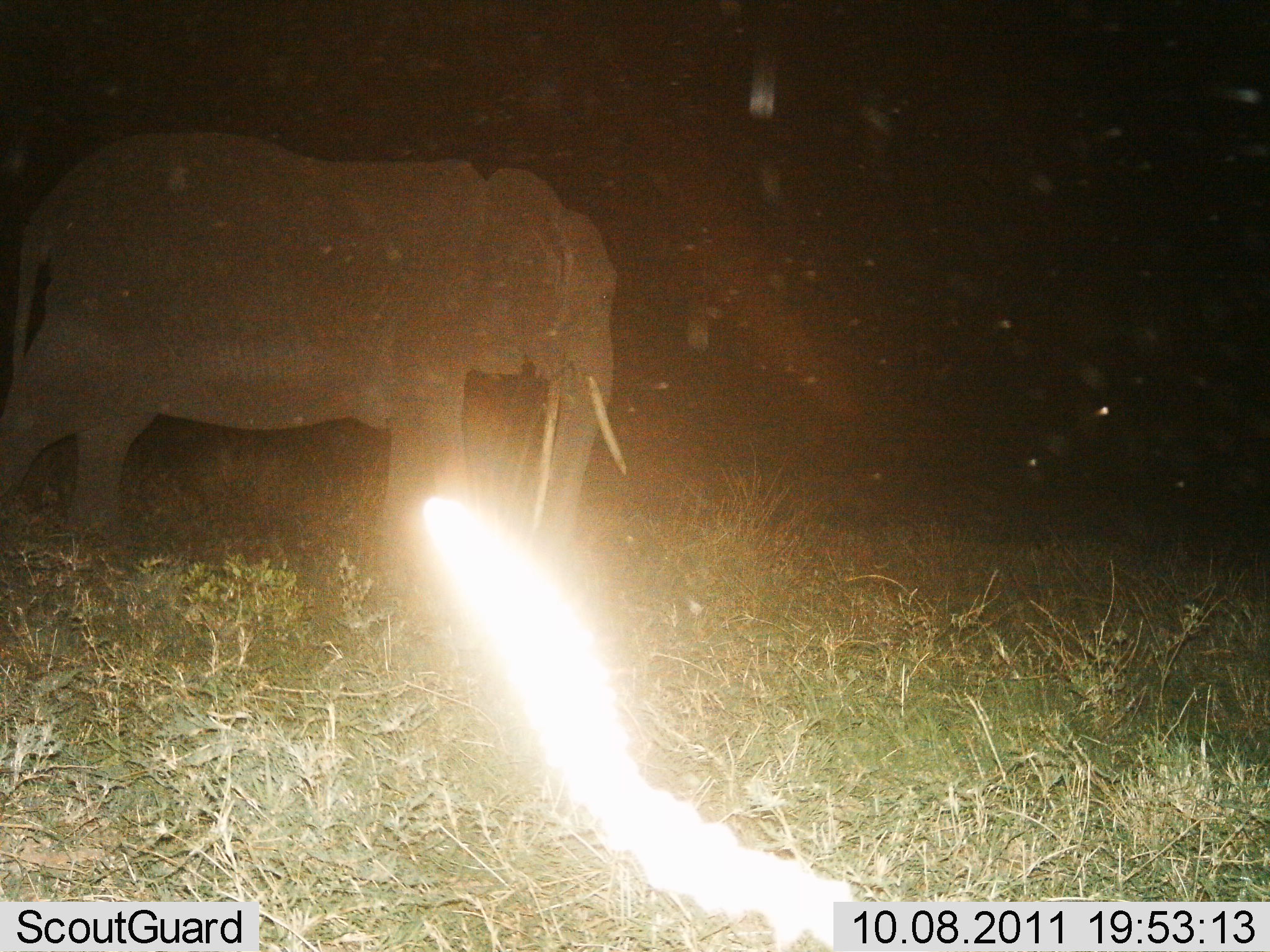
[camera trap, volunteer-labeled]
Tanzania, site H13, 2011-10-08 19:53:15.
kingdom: Animalia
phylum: Chordata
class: Mammalia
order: Proboscidea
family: Elephantidae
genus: Loxodonta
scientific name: Loxodonta africana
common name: african bush elephant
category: elephant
Elephant (african bush elephant) (Loxodonta africana), count 1. Behavior (volunteer vote fractions): standing 62%, resting 0%, moving 38%, interacting 0%. Young present (vote fraction): 0%. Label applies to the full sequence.